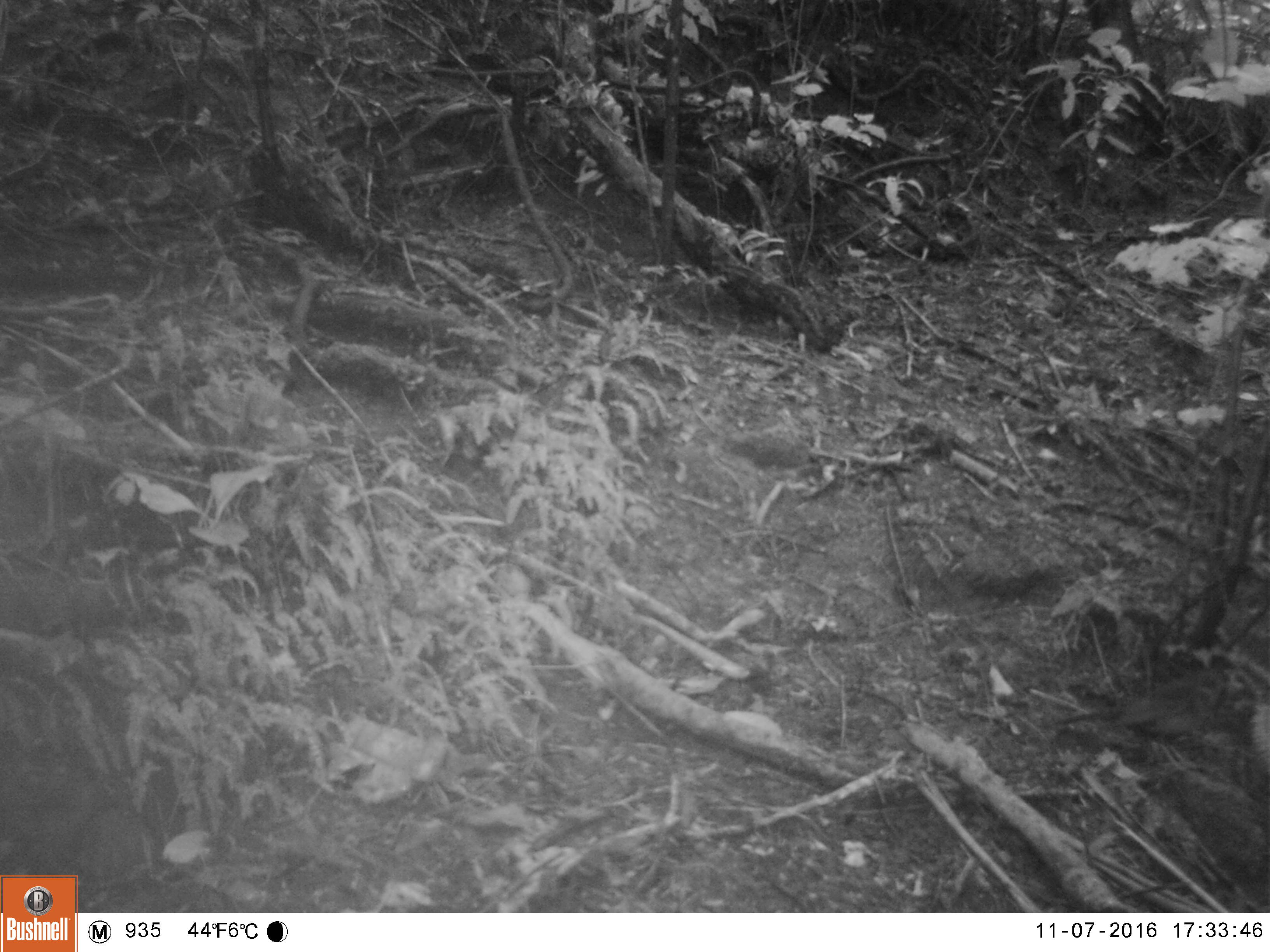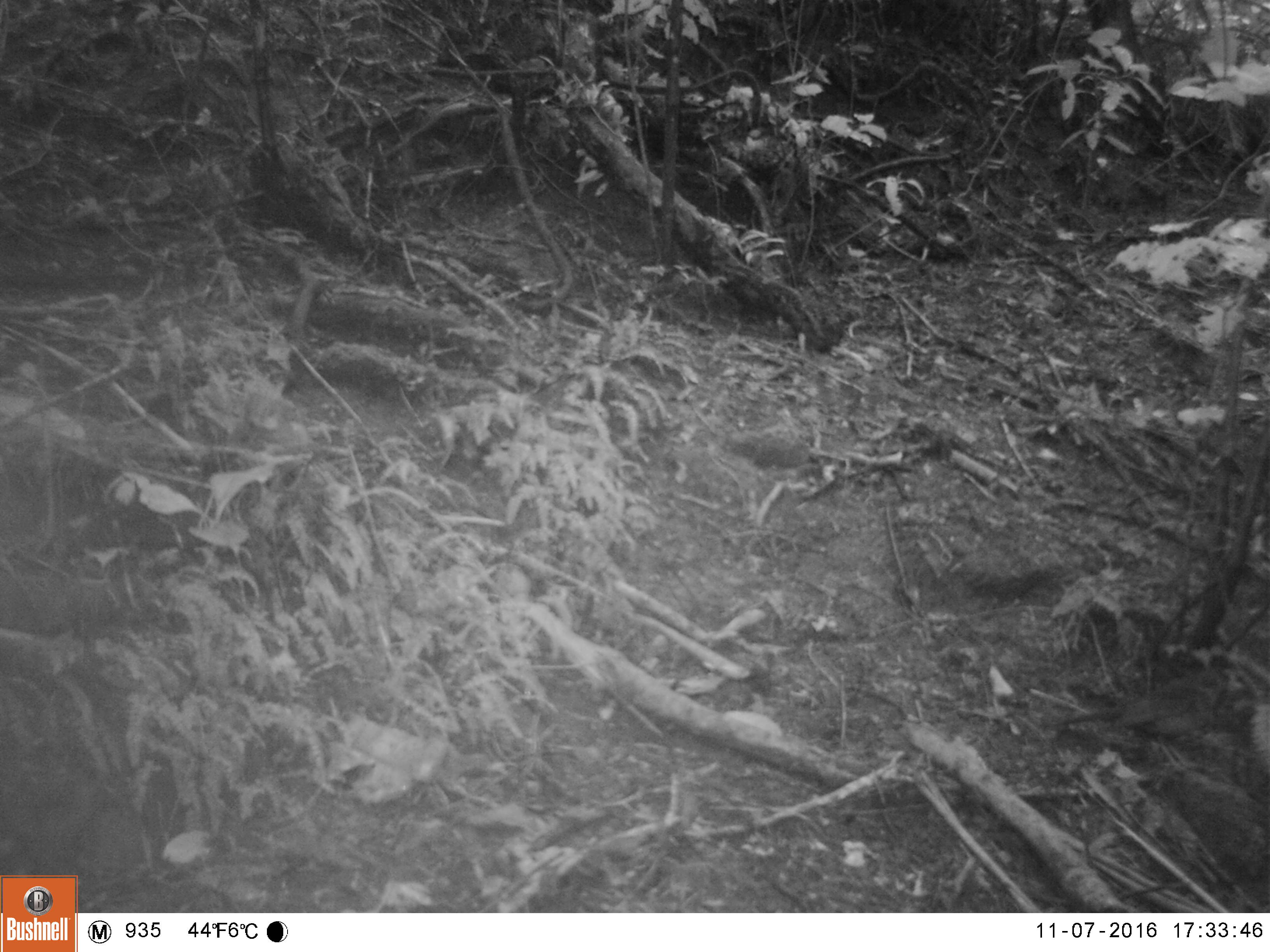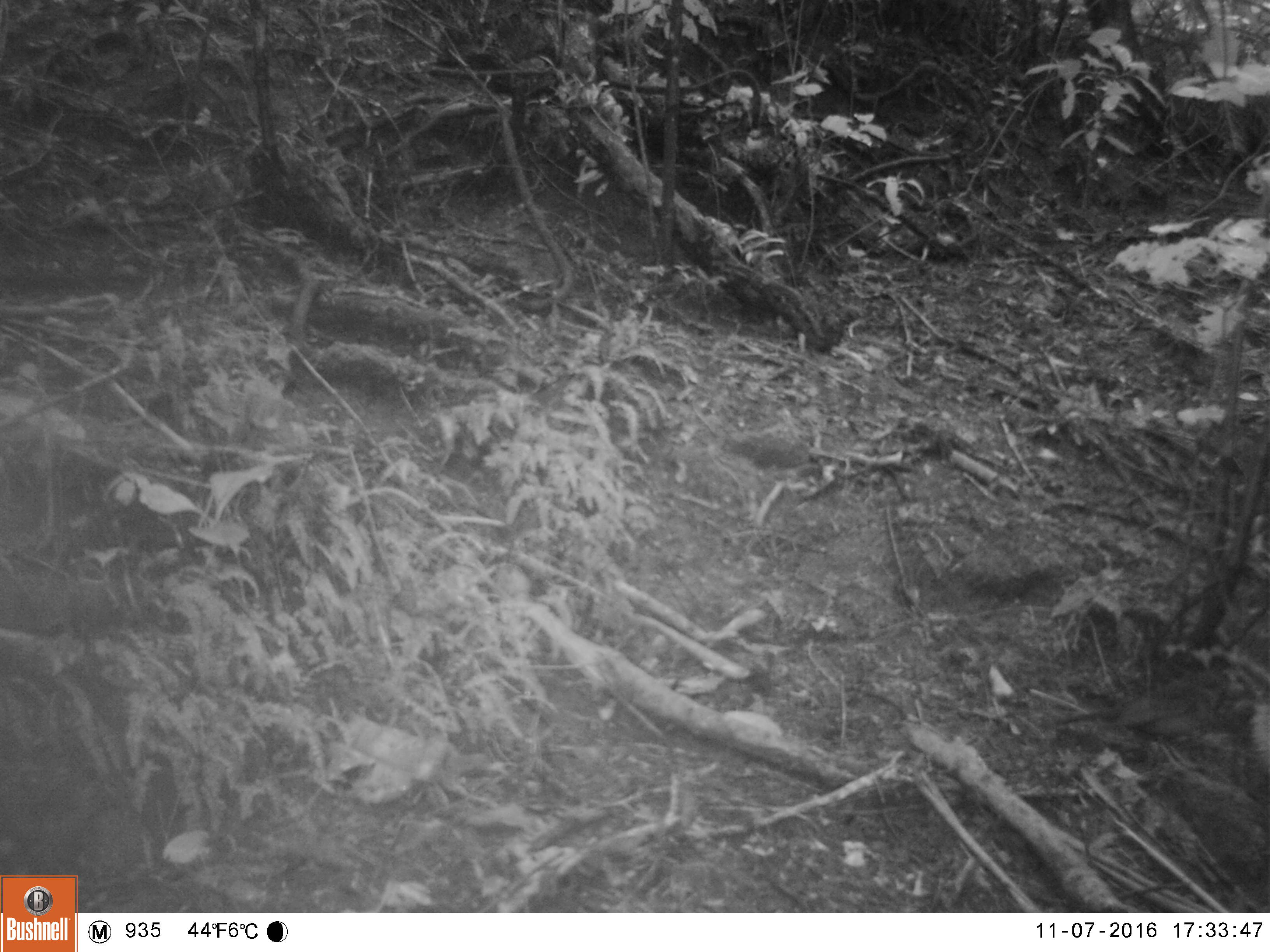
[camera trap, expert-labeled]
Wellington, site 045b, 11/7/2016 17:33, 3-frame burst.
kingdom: Animalia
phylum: Chordata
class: Aves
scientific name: Aves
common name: bird